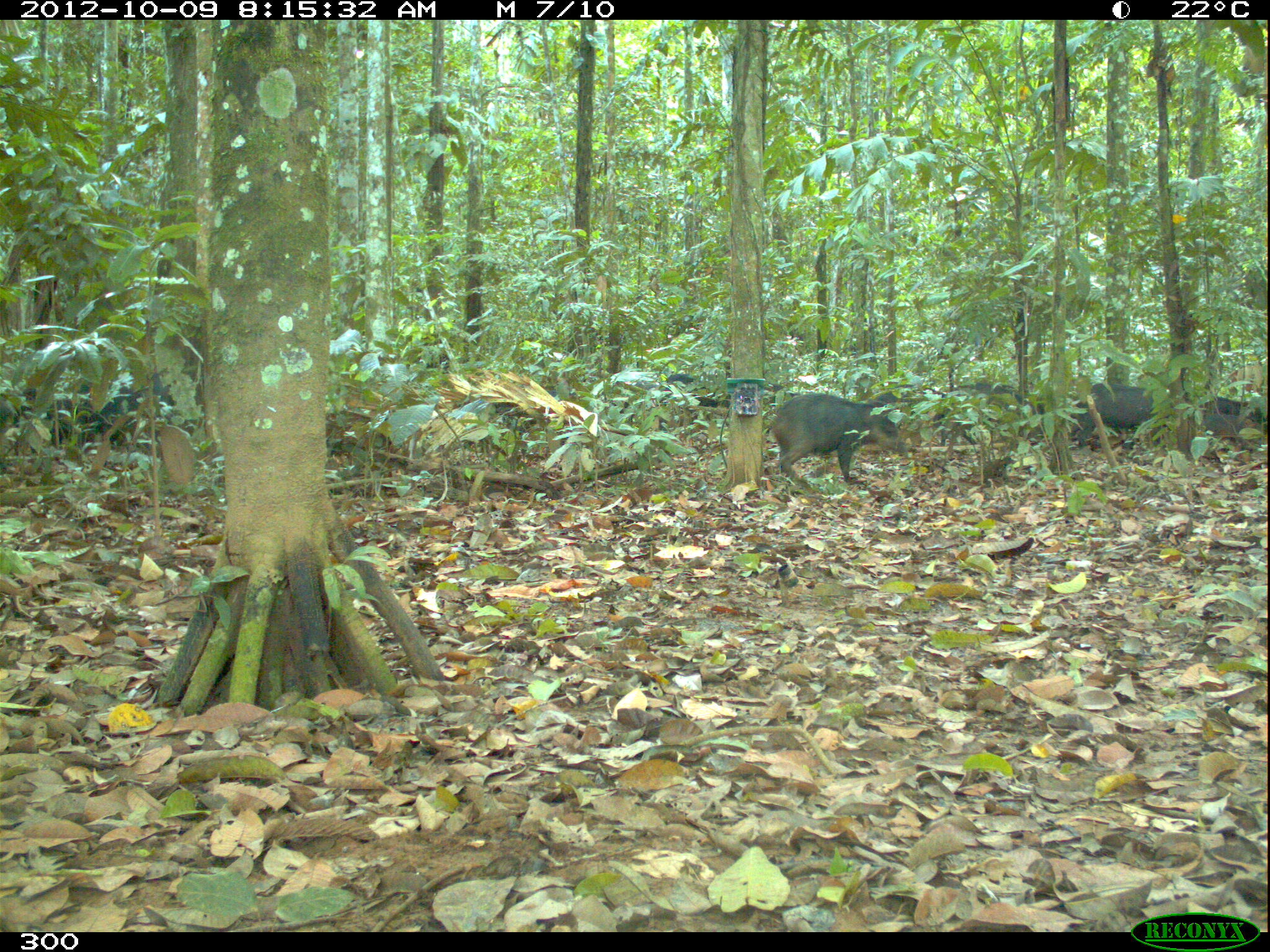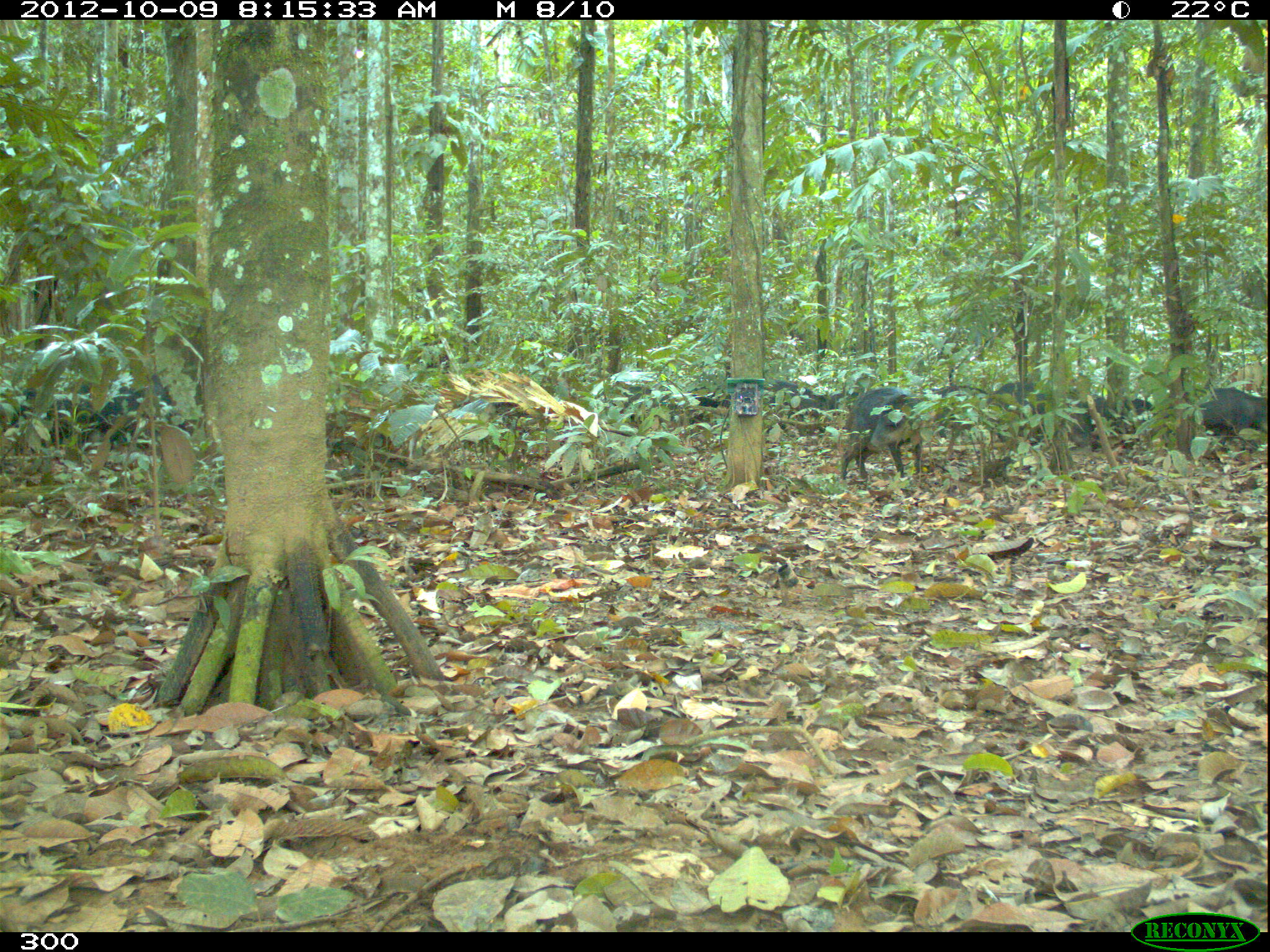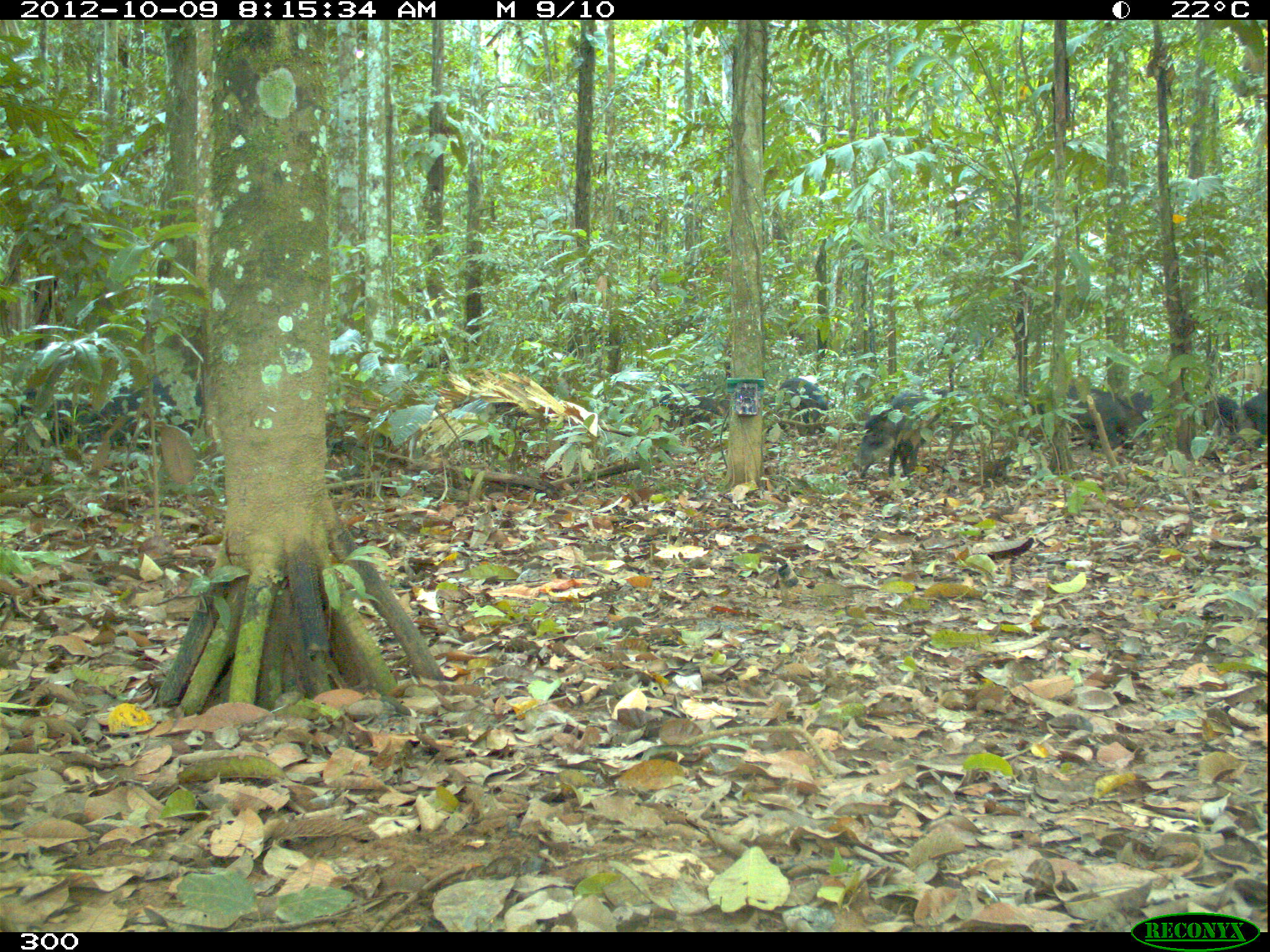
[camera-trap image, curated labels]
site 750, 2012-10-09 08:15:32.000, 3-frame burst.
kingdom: Animalia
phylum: Chordata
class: Mammalia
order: Artiodactyla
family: Tayassuidae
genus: Tayassu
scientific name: Tayassu pecari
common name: white-lipped peccary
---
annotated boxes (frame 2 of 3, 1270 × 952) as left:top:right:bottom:
tayassu pecari: 9:377:178:447; 838:385:925:483; 1001:377:1087:448; 1196:383:1270:451; 1073:395:1158:439; 932:383:994:441; 768:378:830:419; 598:385:652:422; 689:394:730:423; 827:391:862:411